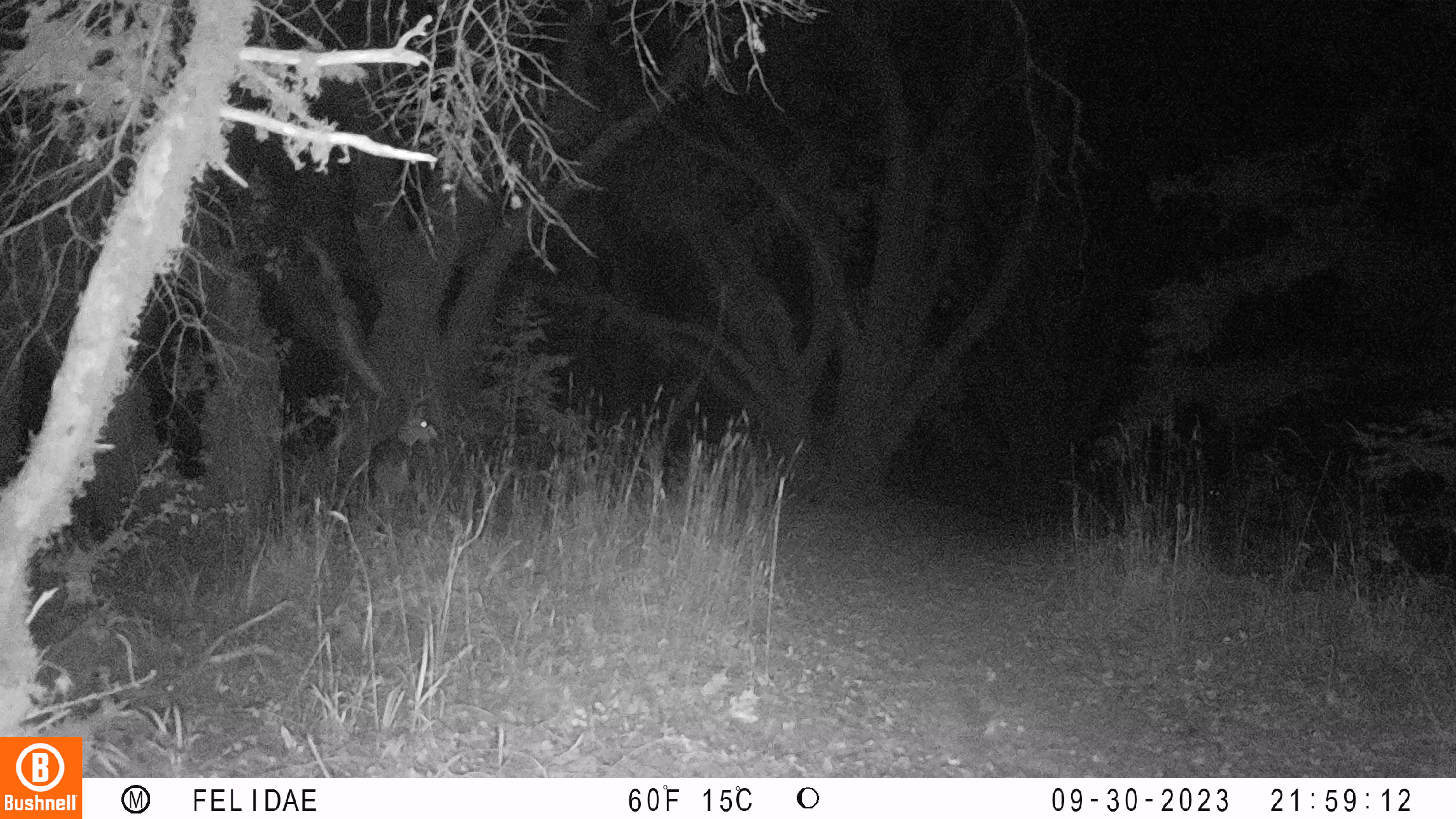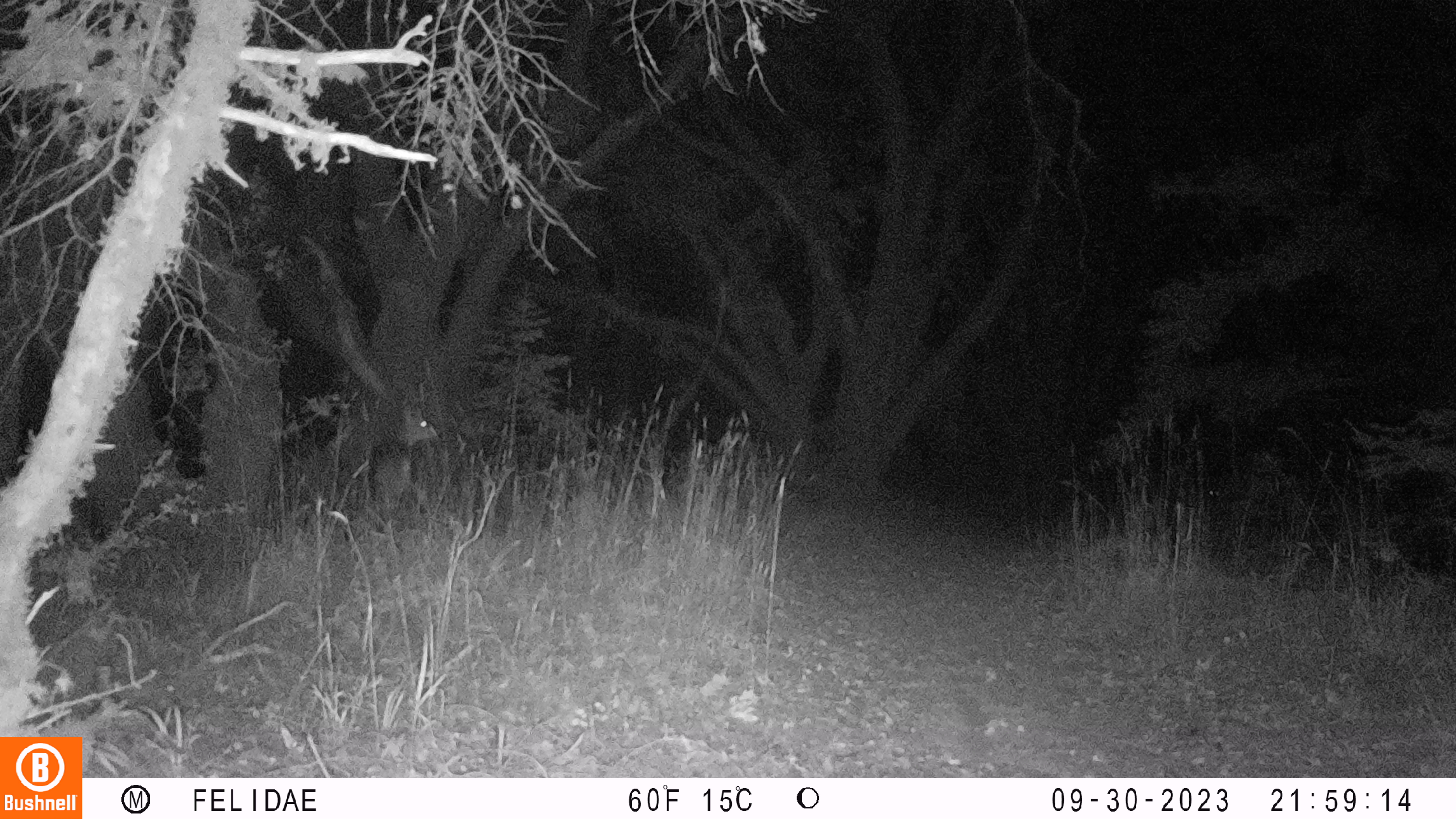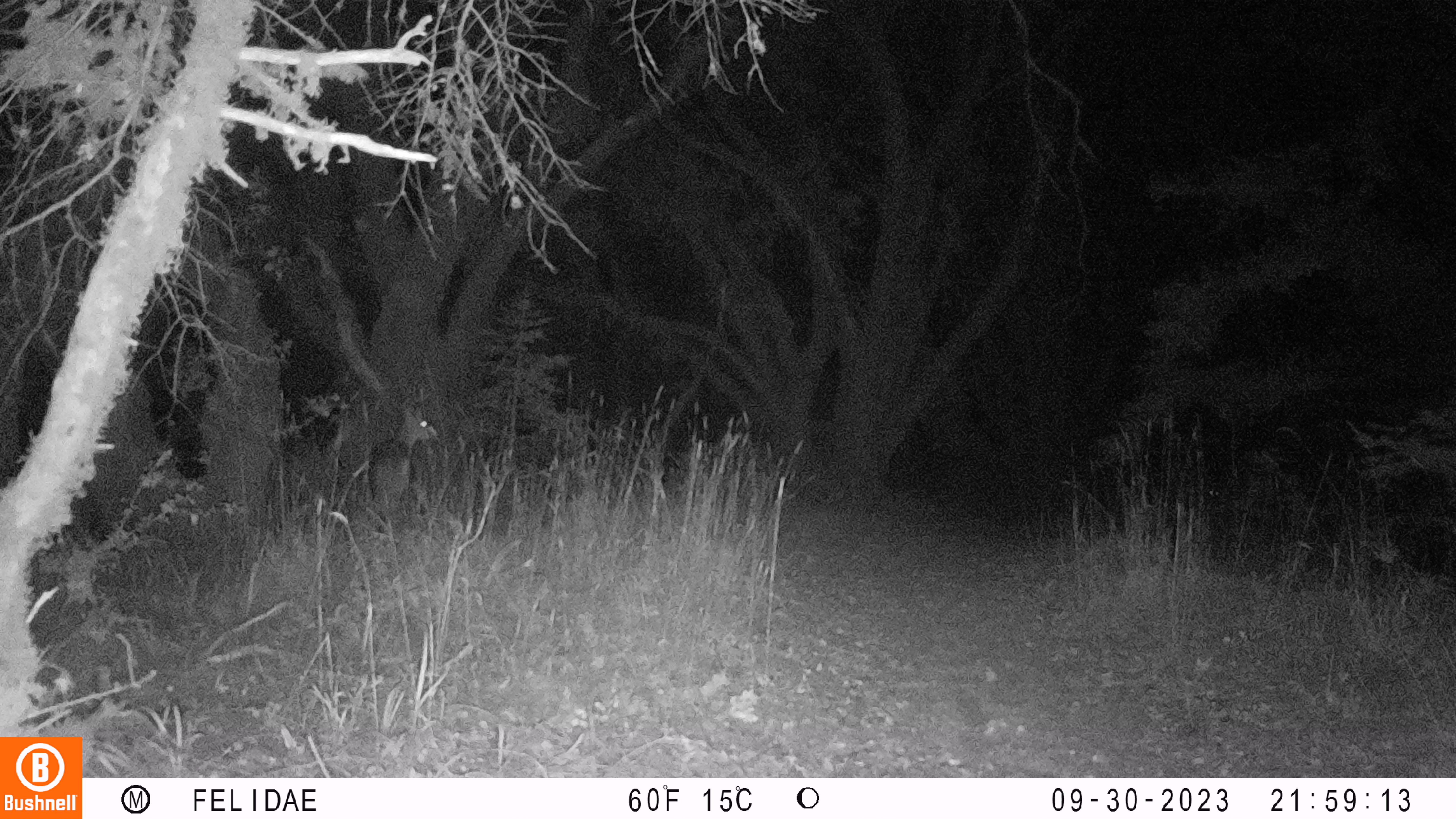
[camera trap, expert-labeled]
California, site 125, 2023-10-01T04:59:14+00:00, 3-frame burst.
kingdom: Animalia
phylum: Chordata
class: Mammalia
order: Artiodactyla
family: Cervidae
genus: Odocoileus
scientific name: Odocoileus hemionus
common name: mule deer